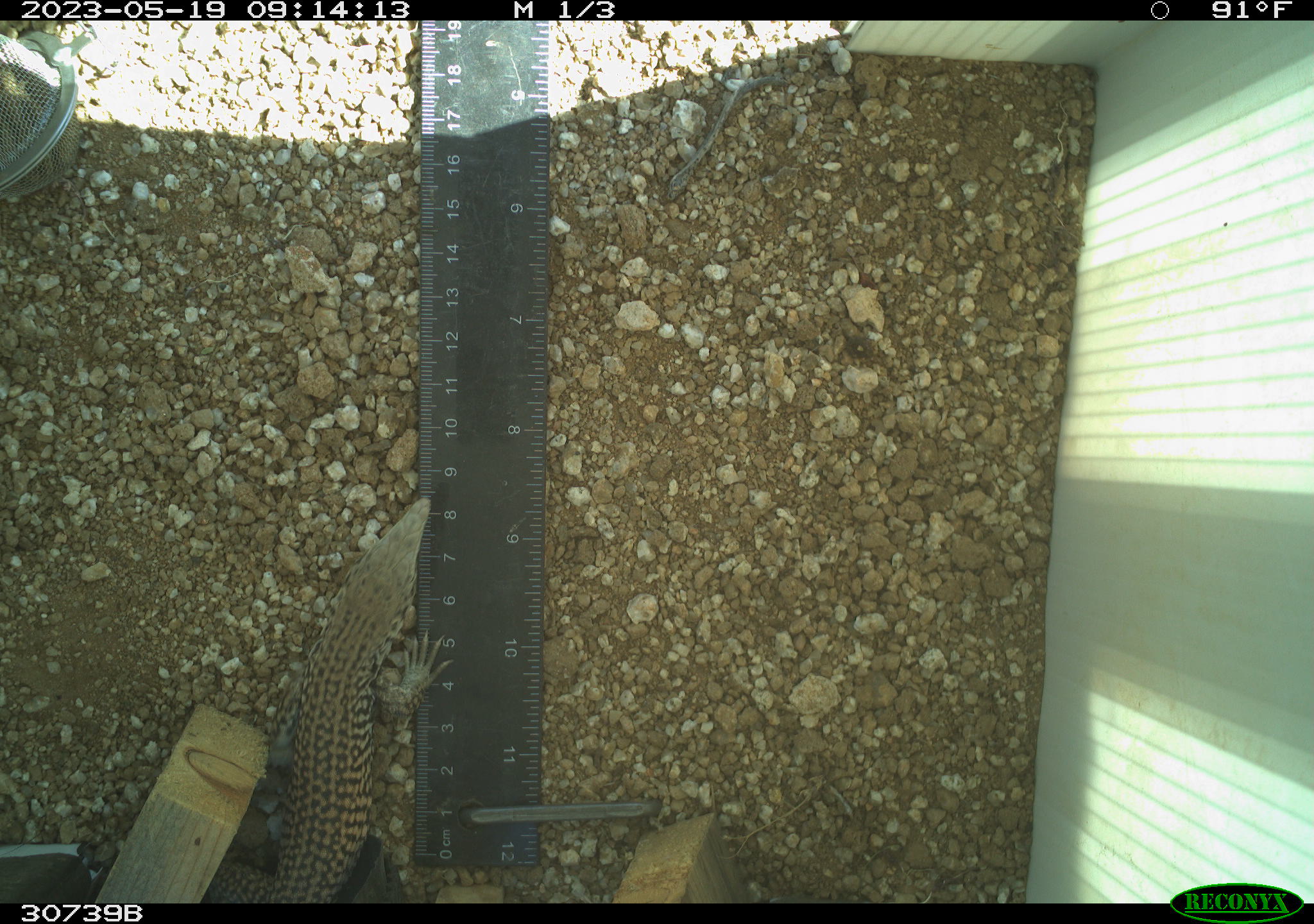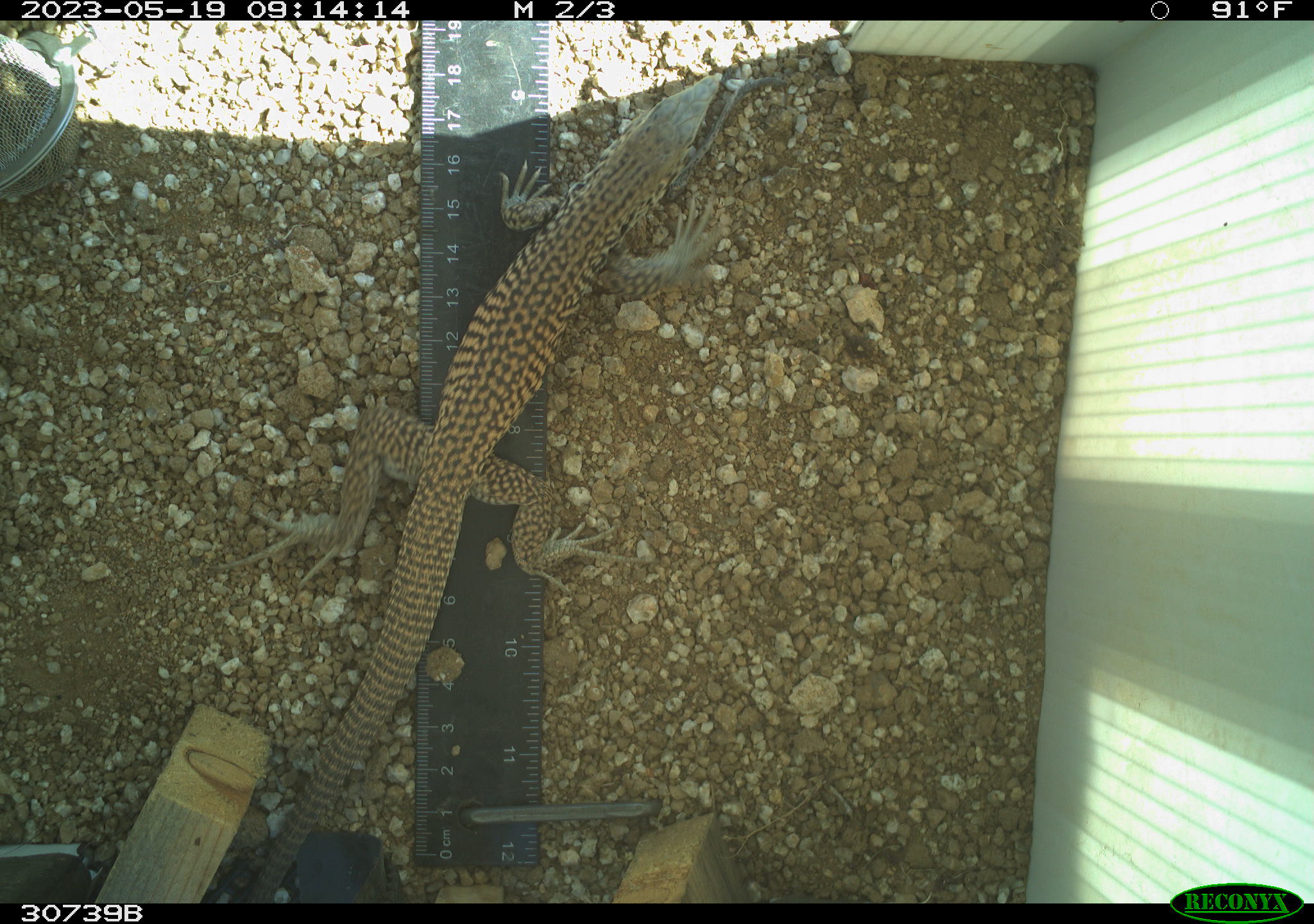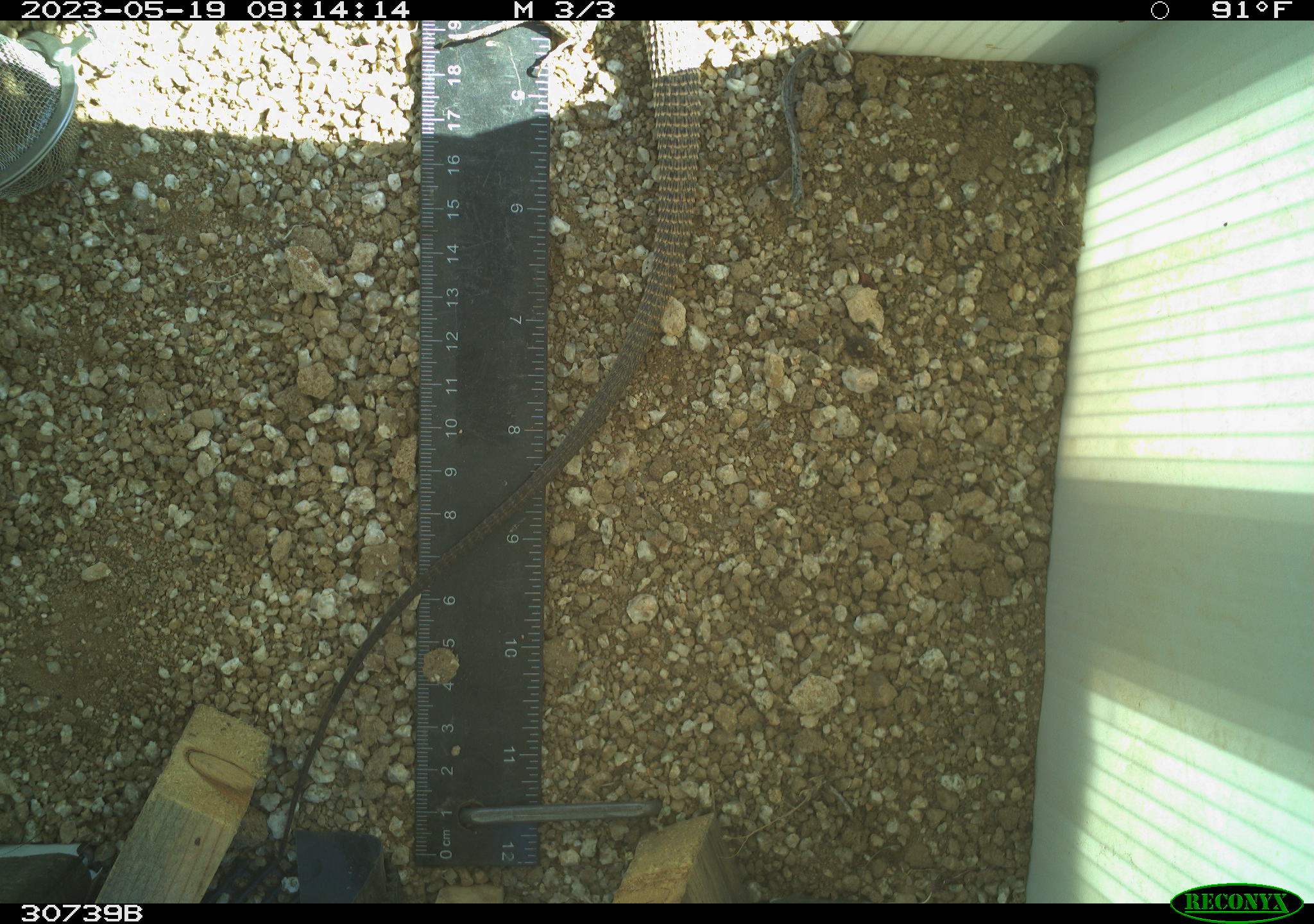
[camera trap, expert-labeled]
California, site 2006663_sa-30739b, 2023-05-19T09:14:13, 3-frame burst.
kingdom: Animalia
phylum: Chordata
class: Reptilia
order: Squamata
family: Teiidae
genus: Aspidoscelis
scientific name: Aspidoscelis tigris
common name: western whiptail